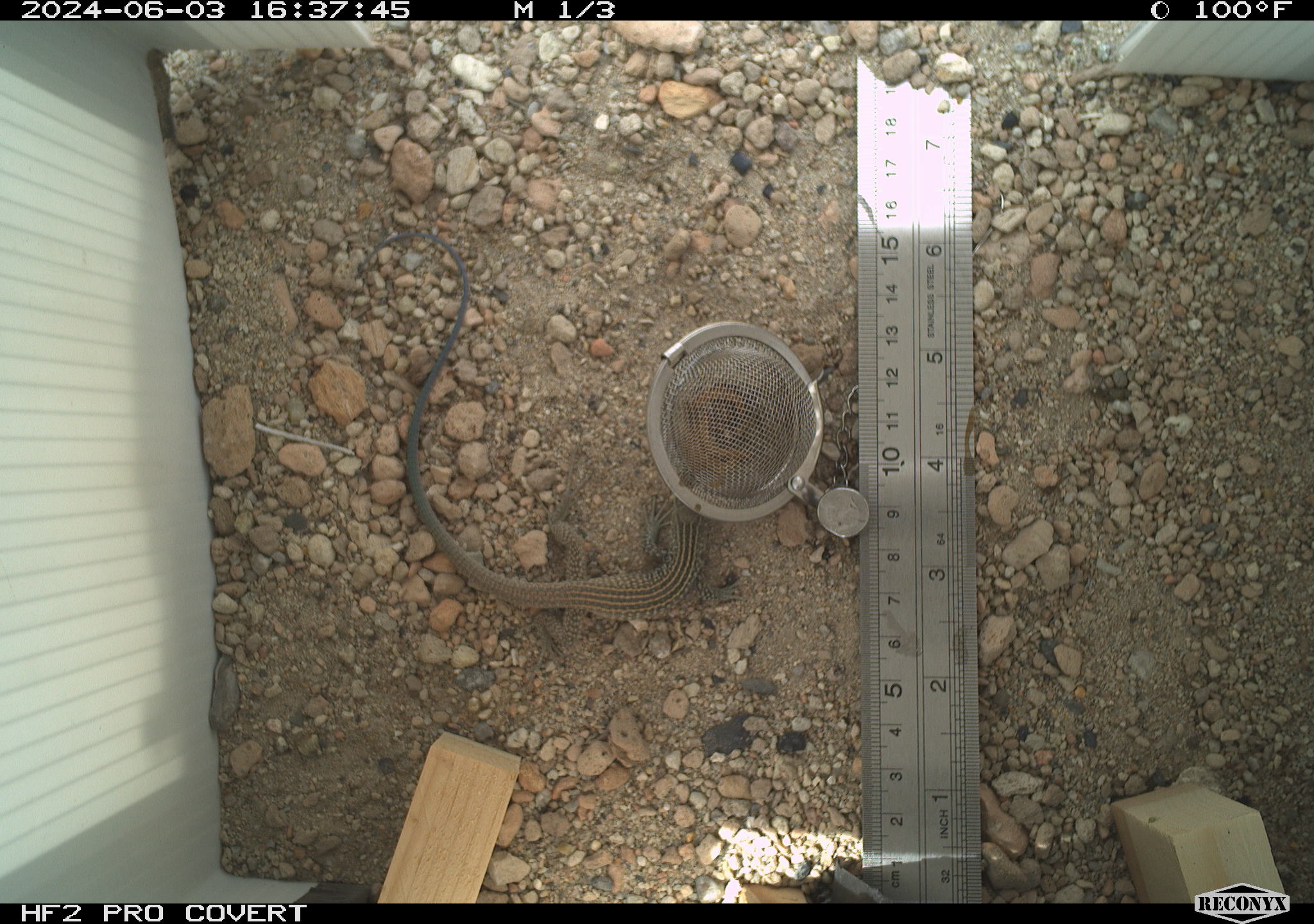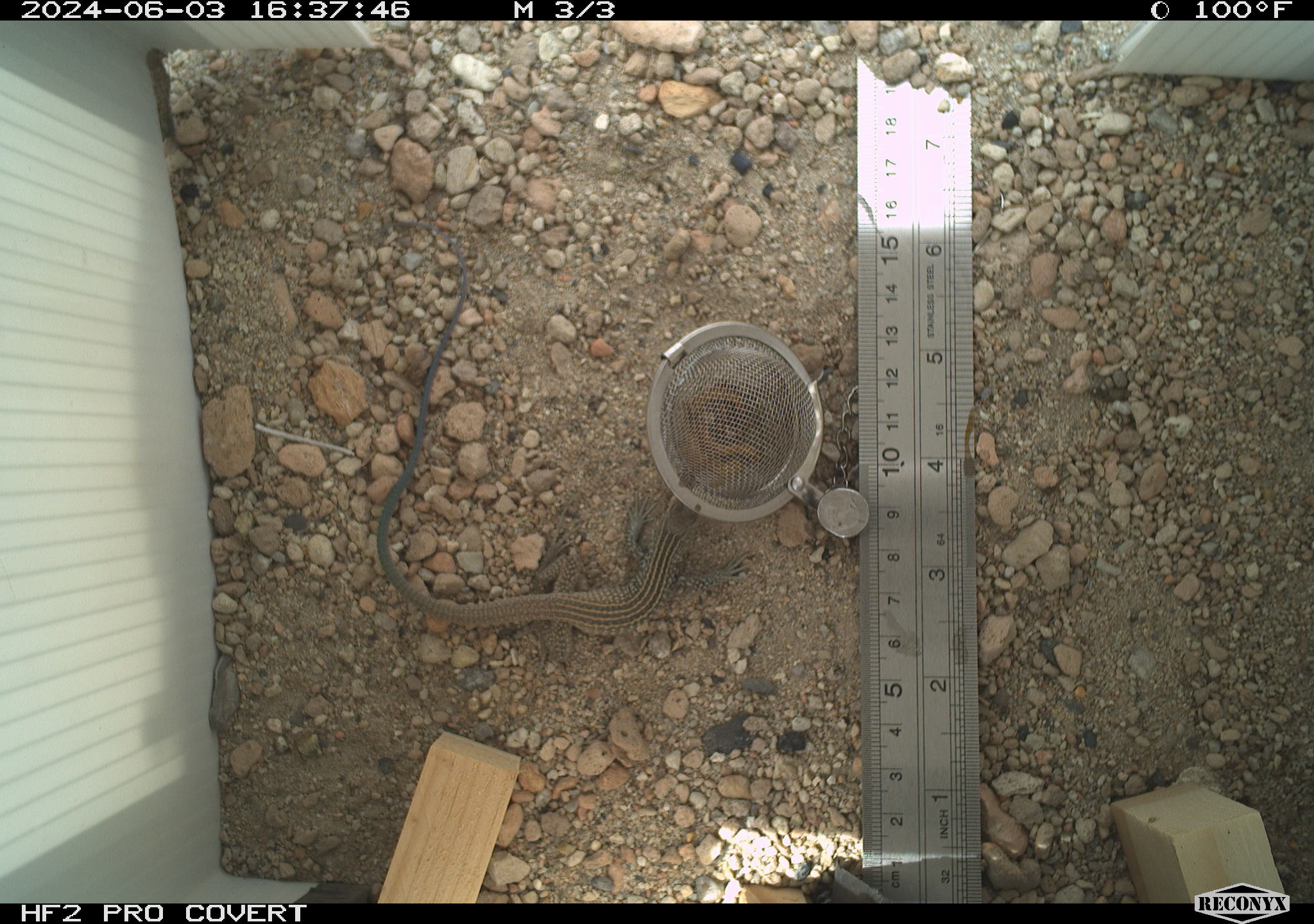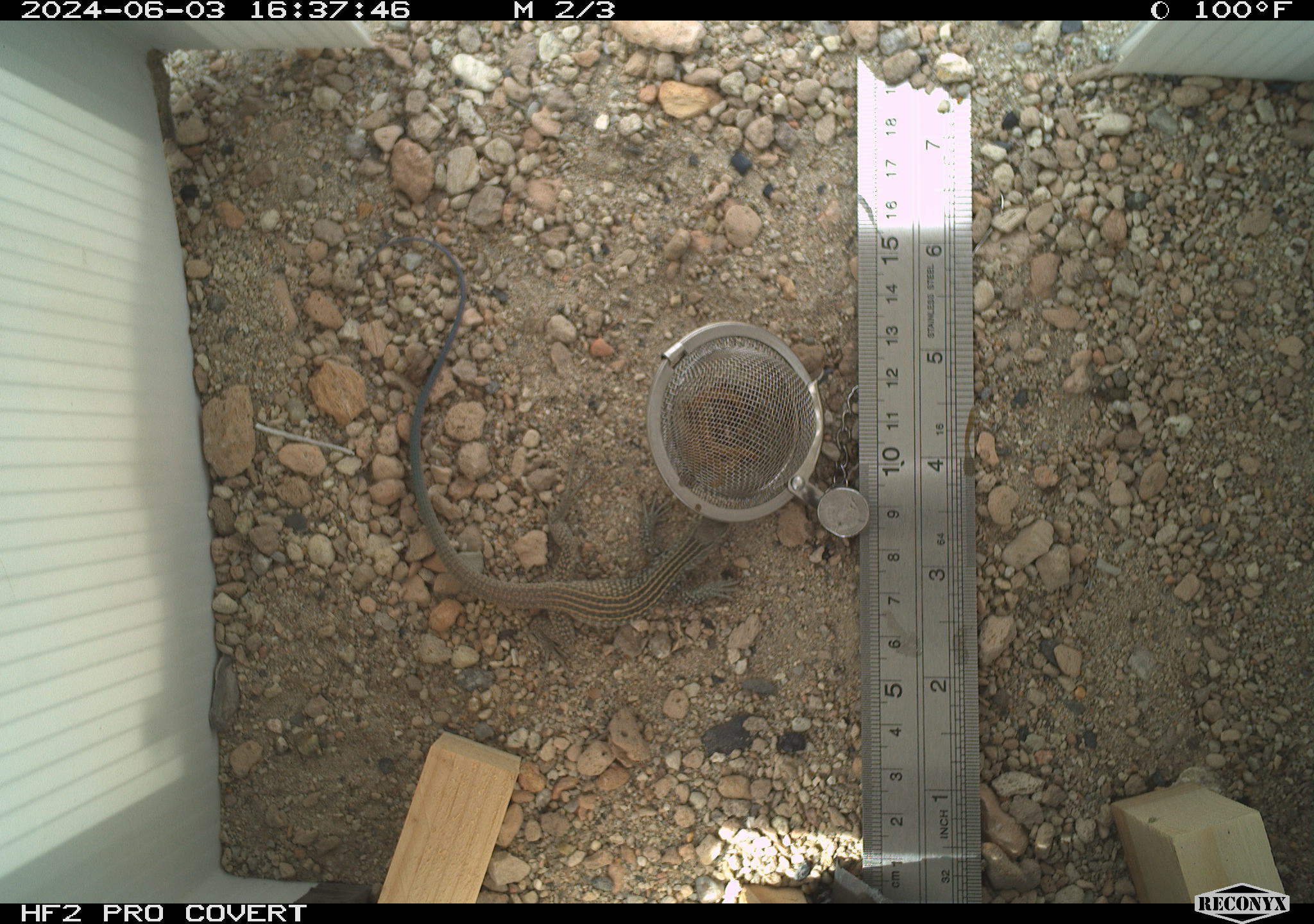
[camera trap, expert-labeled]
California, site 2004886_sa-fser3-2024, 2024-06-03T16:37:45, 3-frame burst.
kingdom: Animalia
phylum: Chordata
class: Reptilia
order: Squamata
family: Teiidae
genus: Aspidoscelis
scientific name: Aspidoscelis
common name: whiptail lizards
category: aspidoscelis species